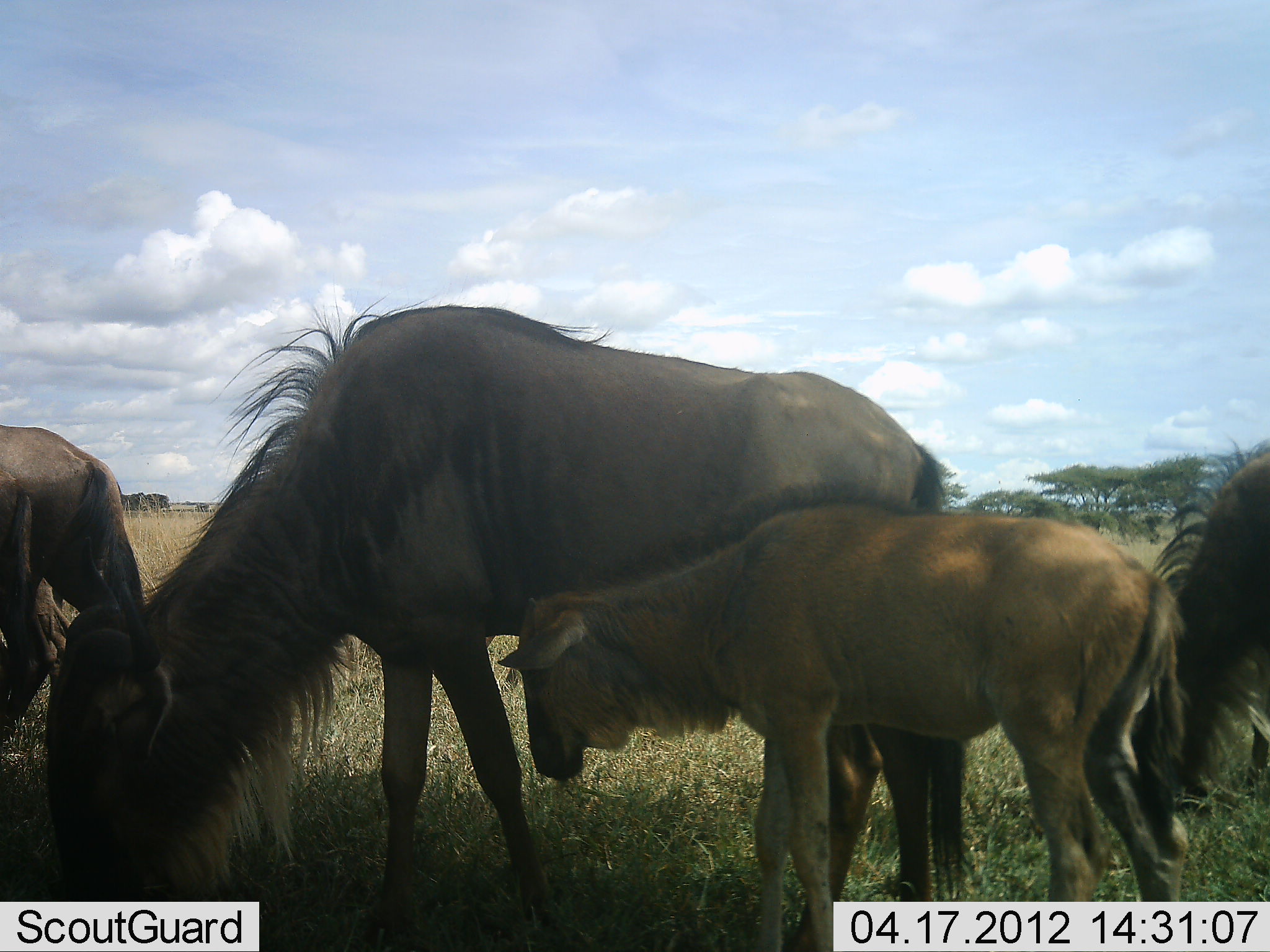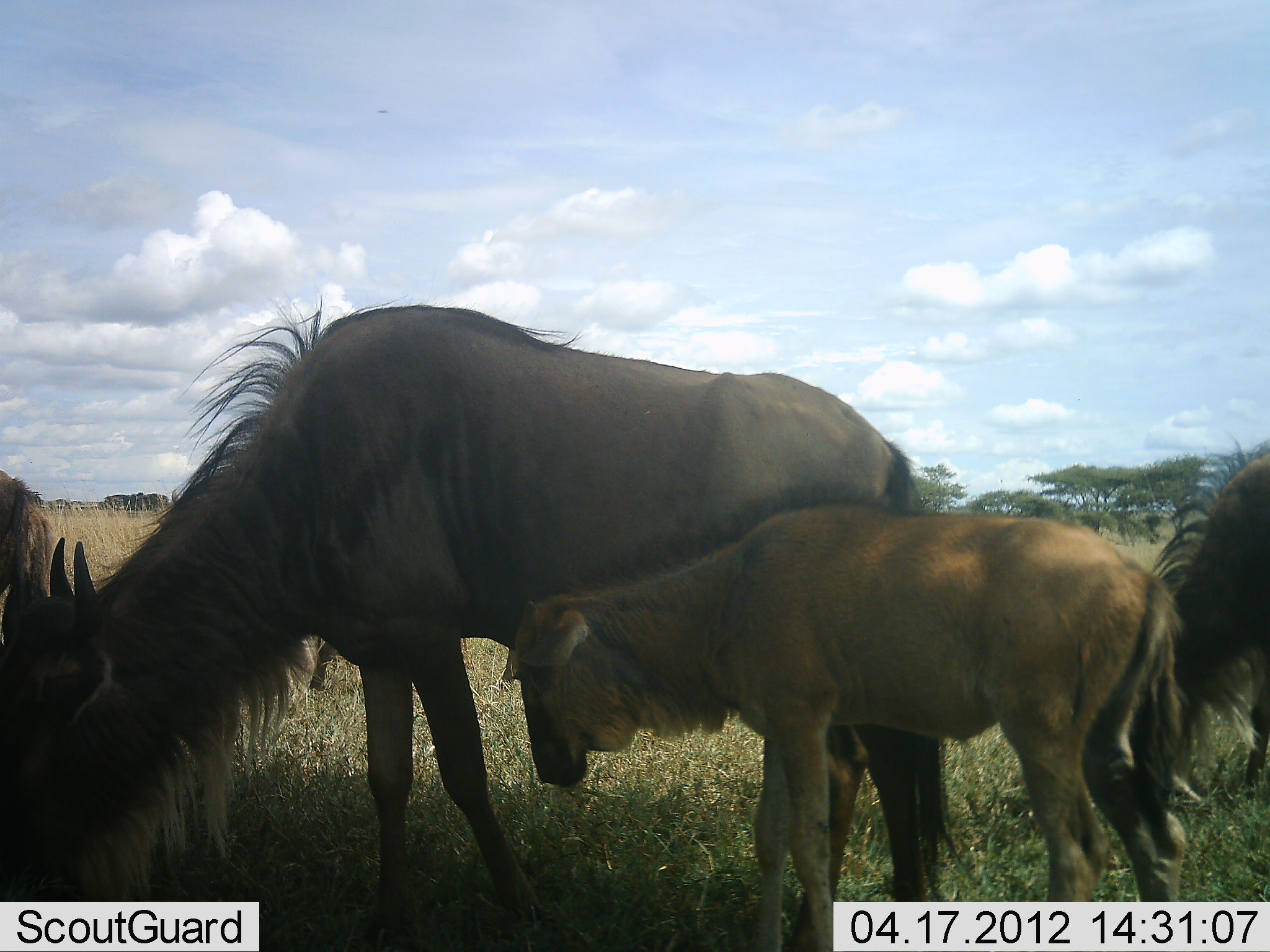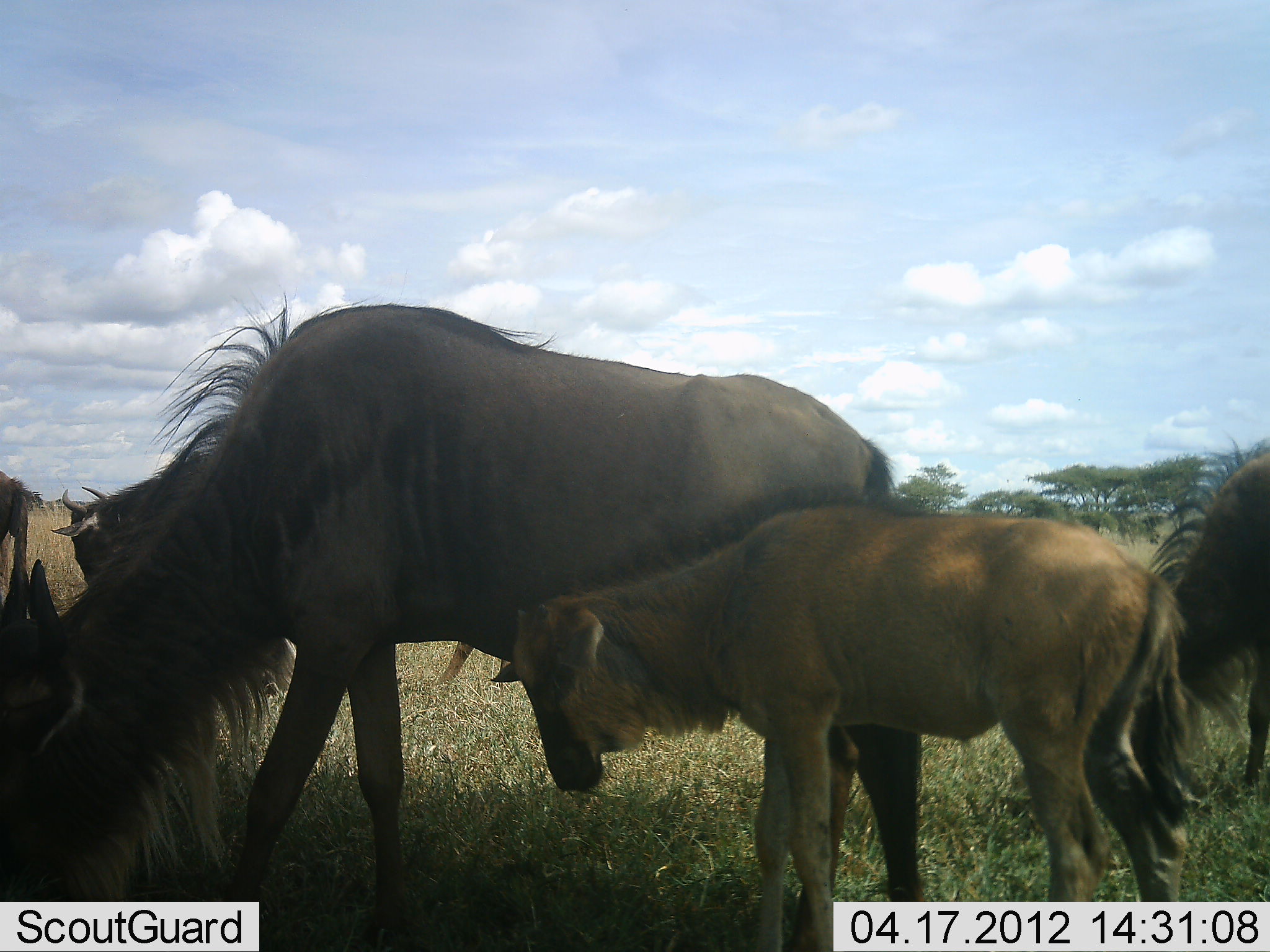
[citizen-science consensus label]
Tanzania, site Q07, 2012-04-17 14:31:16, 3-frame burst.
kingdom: Animalia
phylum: Chordata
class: Mammalia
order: Artiodactyla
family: Bovidae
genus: Connochaetes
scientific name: Connochaetes taurinus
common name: blue wildebeest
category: wildebeest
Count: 4.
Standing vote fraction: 59%.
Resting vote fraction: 0%.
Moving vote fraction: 19%.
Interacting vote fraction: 7%.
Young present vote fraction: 89%.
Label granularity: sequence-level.